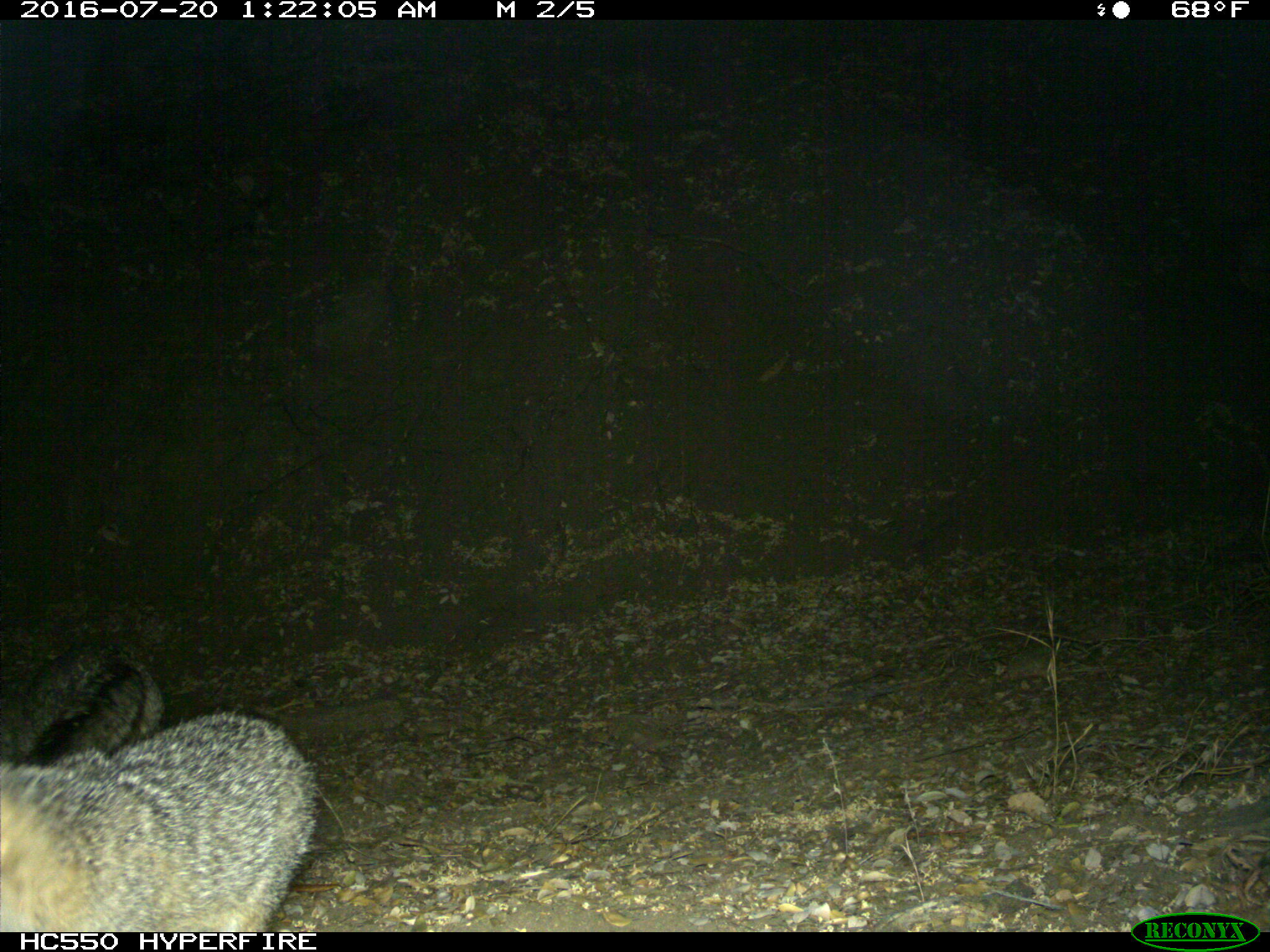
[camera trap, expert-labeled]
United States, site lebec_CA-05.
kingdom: Animalia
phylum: Chordata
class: Mammalia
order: Carnivora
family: Canidae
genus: Urocyon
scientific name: Urocyon cinereoargenteus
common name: gray fox